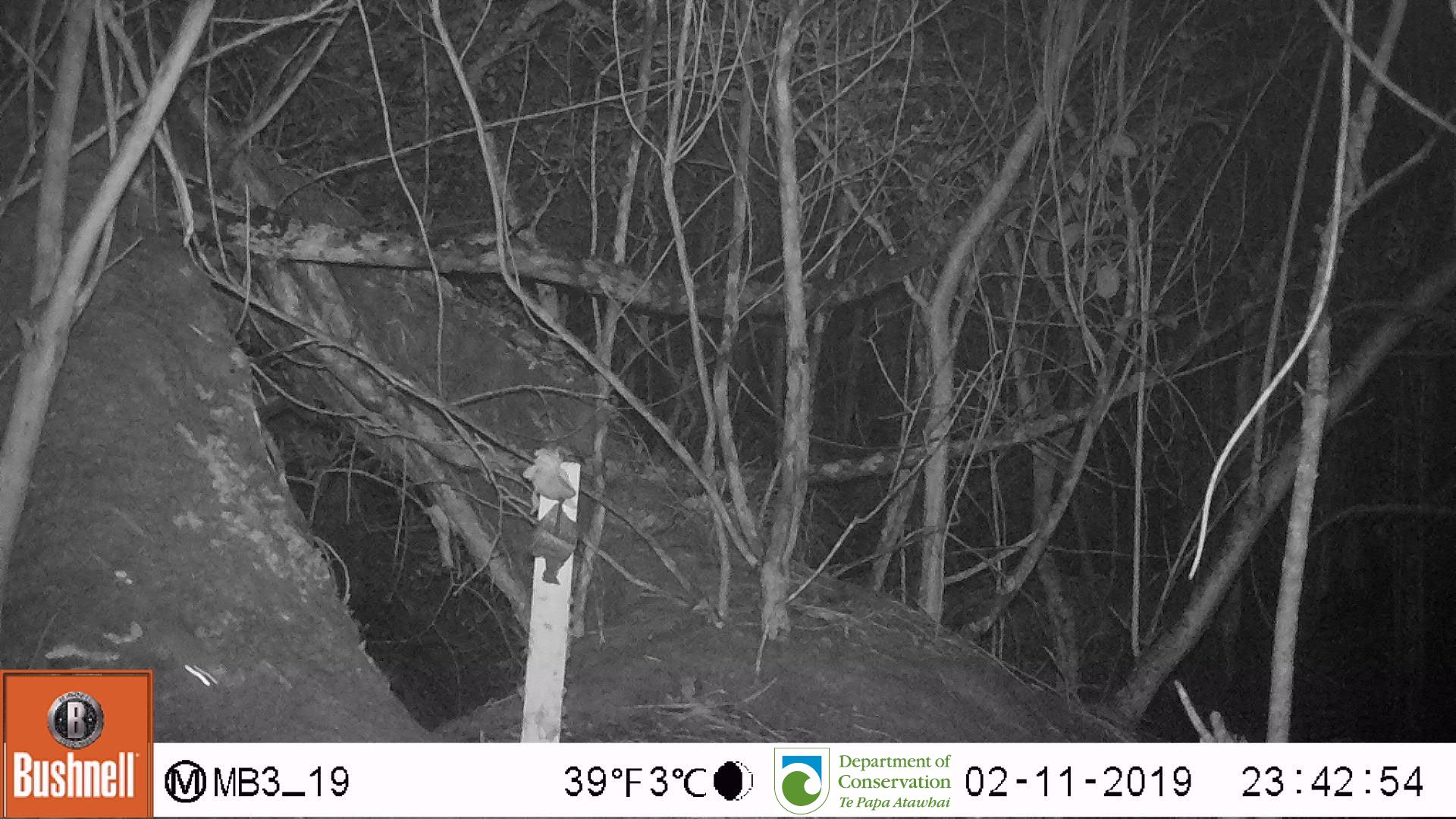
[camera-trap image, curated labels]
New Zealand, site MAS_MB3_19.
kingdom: Animalia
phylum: Chordata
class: Mammalia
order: Rodentia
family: Muridae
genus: Mus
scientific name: Mus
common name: mouse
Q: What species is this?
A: Mouse (Mus).